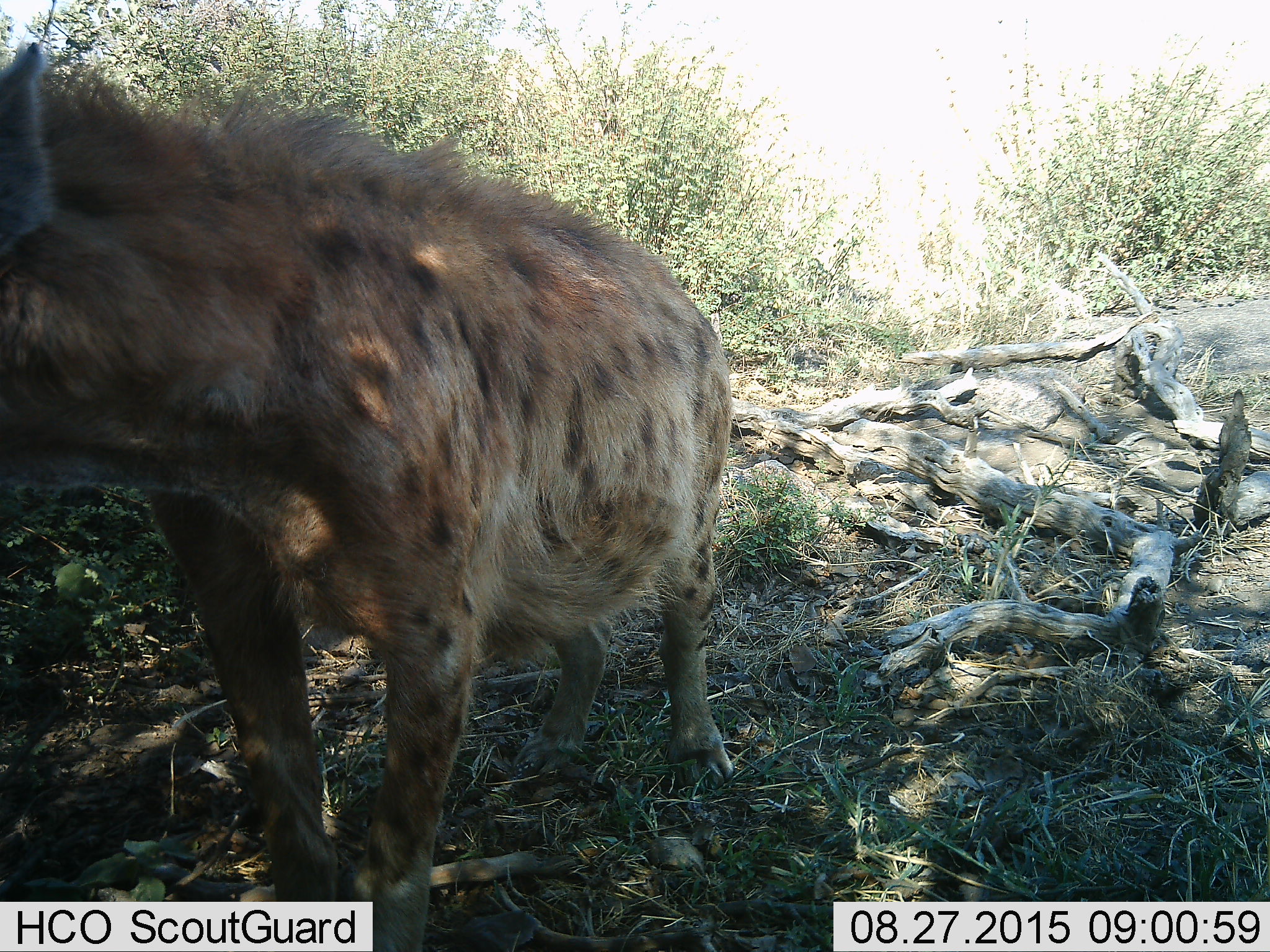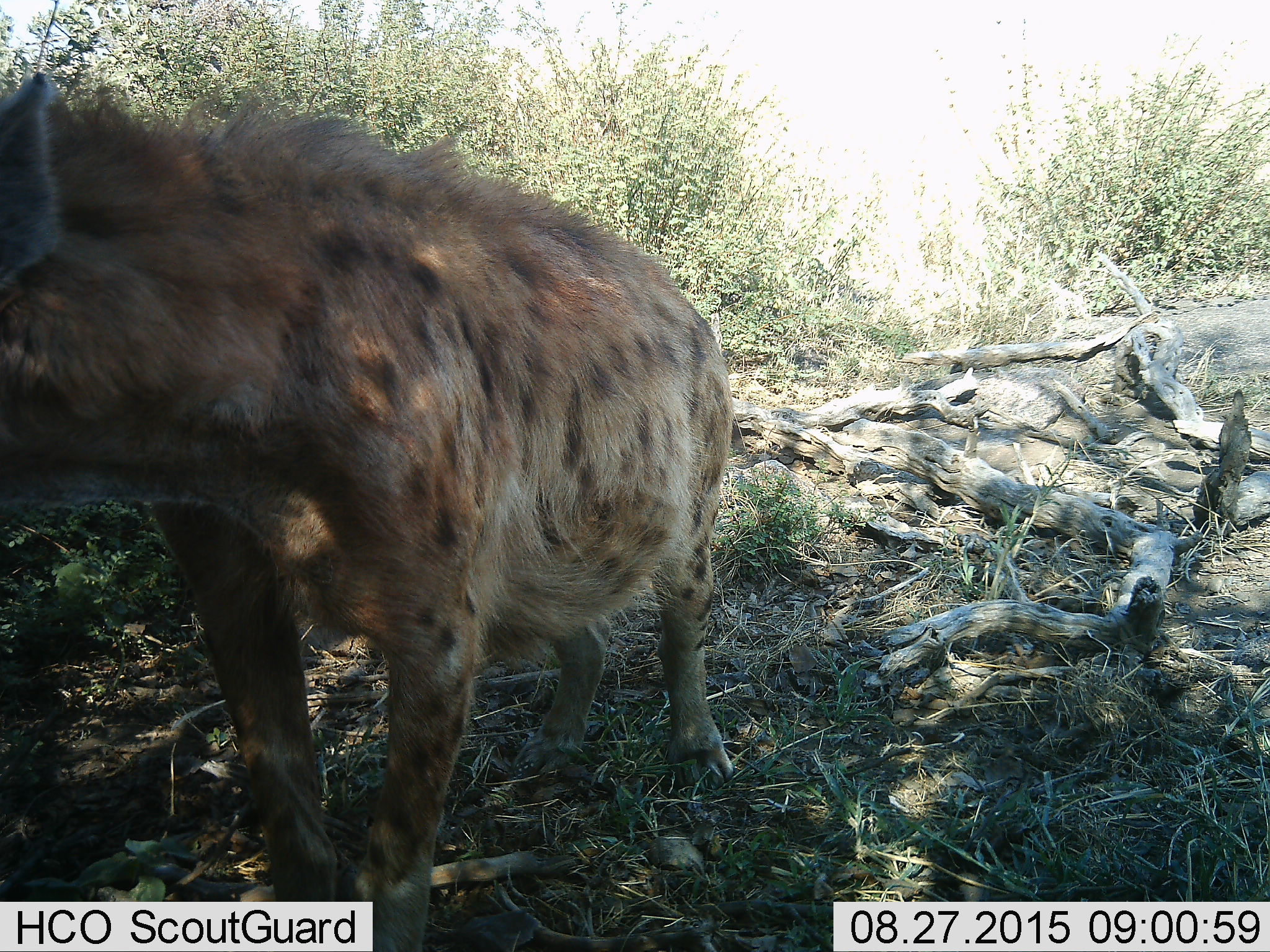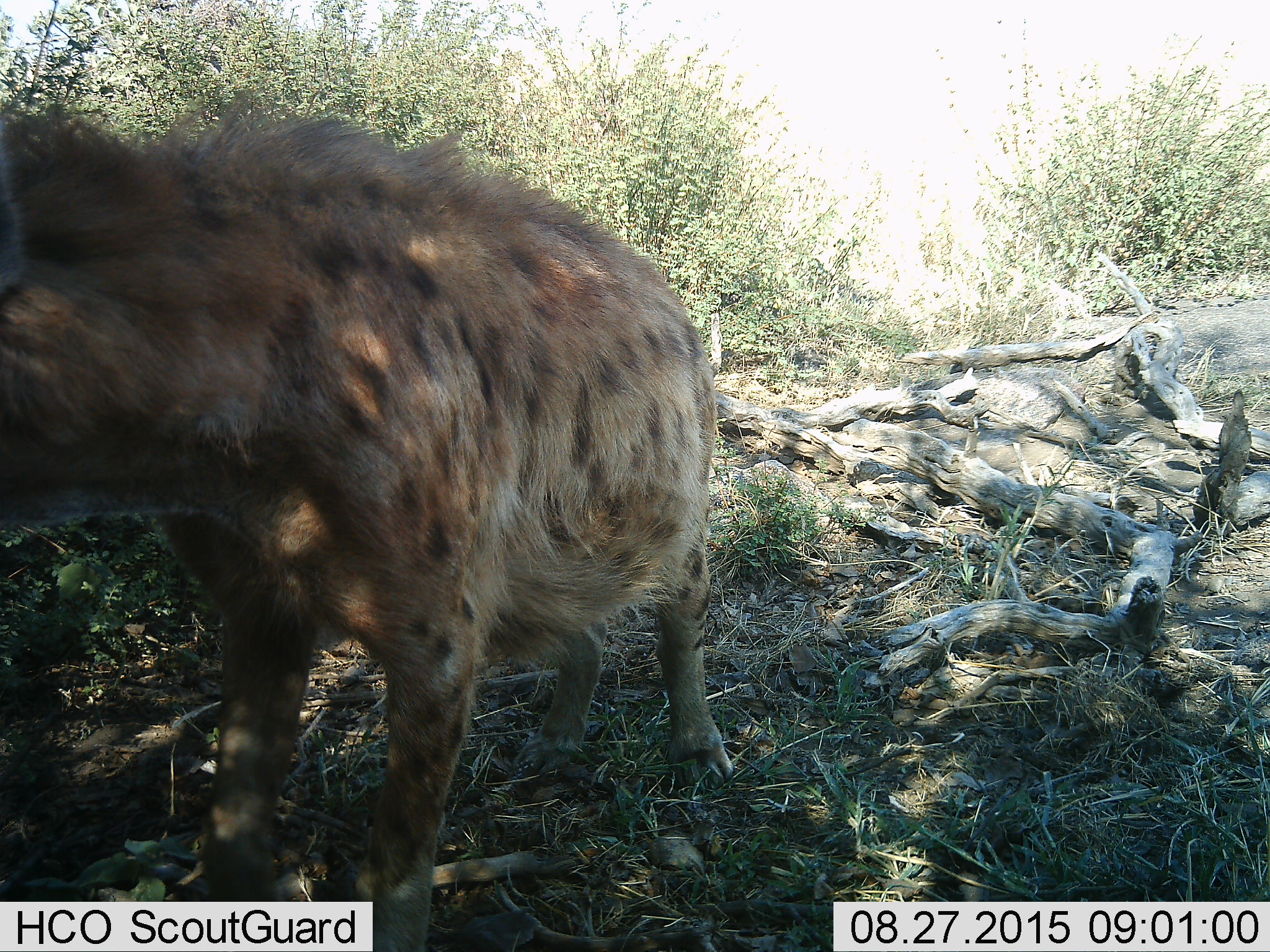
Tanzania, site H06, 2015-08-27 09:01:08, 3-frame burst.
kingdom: Animalia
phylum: Chordata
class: Mammalia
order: Carnivora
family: Hyaenidae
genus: Crocuta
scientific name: Crocuta crocuta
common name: spotted hyena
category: hyenaspotted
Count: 1.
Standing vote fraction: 90%.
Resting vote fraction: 0%.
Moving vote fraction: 0%.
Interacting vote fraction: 0%.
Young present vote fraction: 0%.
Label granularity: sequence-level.